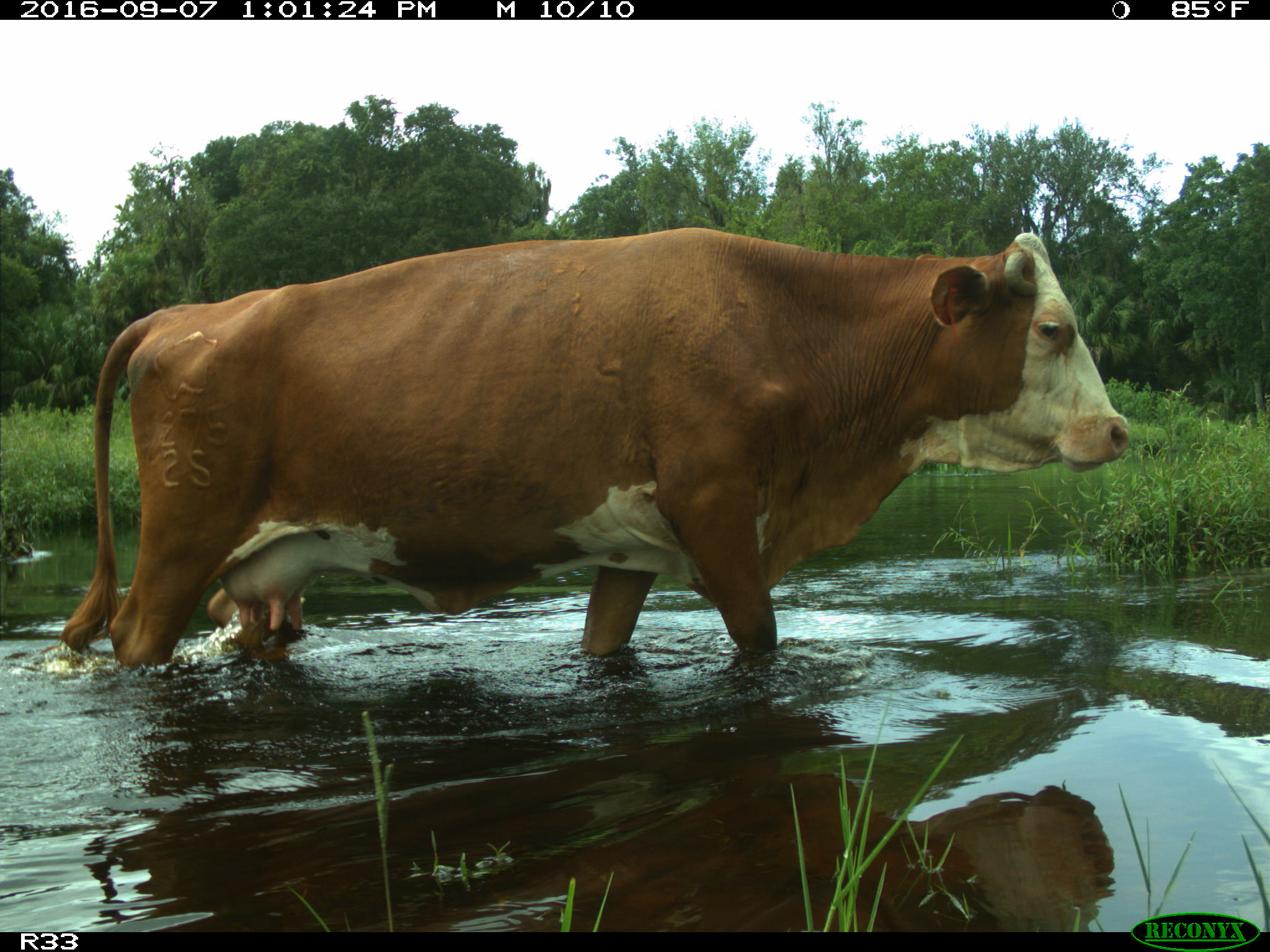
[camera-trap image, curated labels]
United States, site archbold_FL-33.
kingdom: Animalia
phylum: Chordata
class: Mammalia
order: Artiodactyla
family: Bovidae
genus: Bos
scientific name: Bos taurus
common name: domestic cow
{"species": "Bos taurus (domestic cow)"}